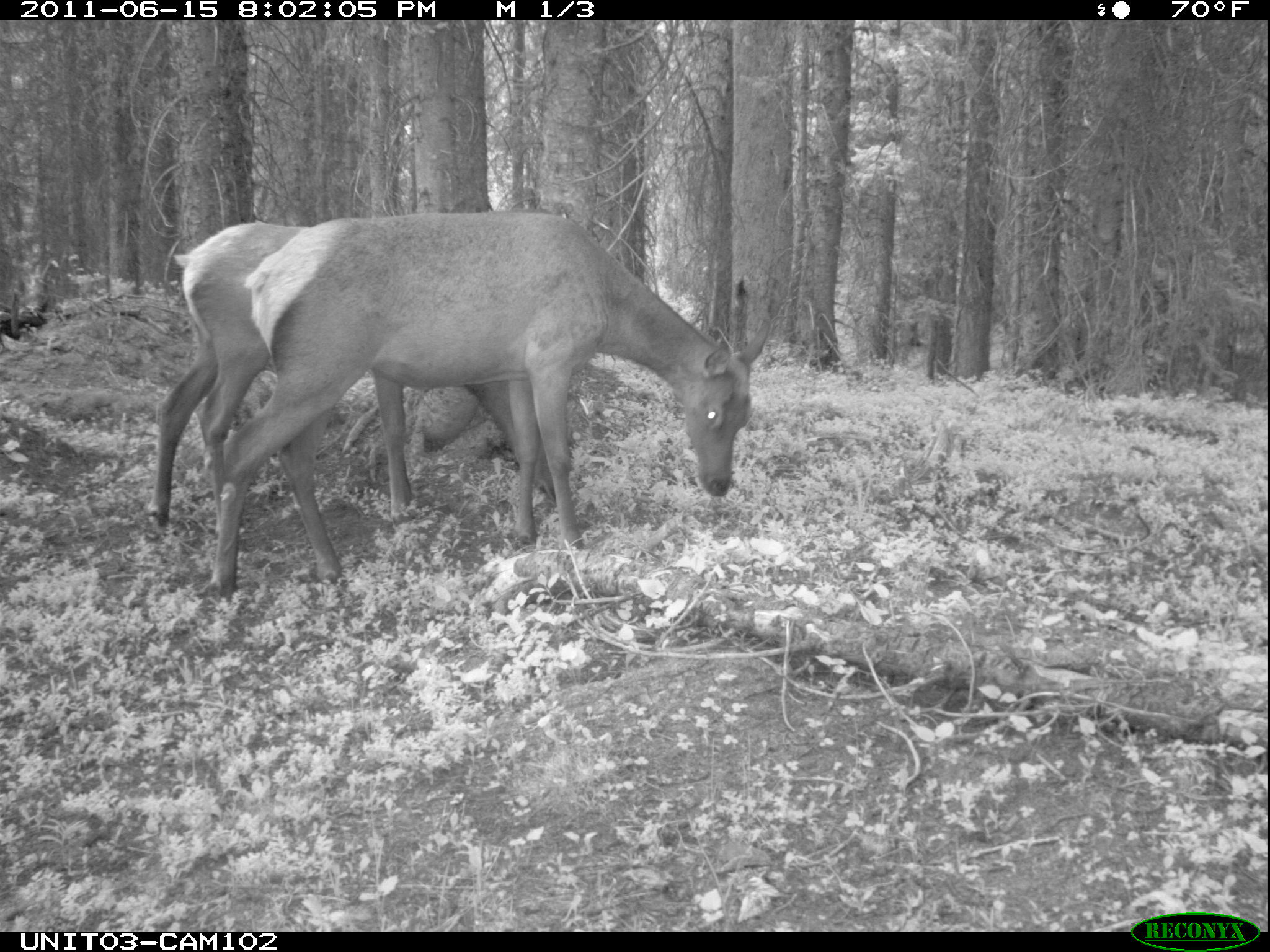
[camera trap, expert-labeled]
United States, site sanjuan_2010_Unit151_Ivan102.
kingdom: Animalia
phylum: Chordata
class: Mammalia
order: Artiodactyla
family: Cervidae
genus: Cervus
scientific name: Cervus elaphus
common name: red deer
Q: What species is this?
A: Cervus elaphus (red deer).